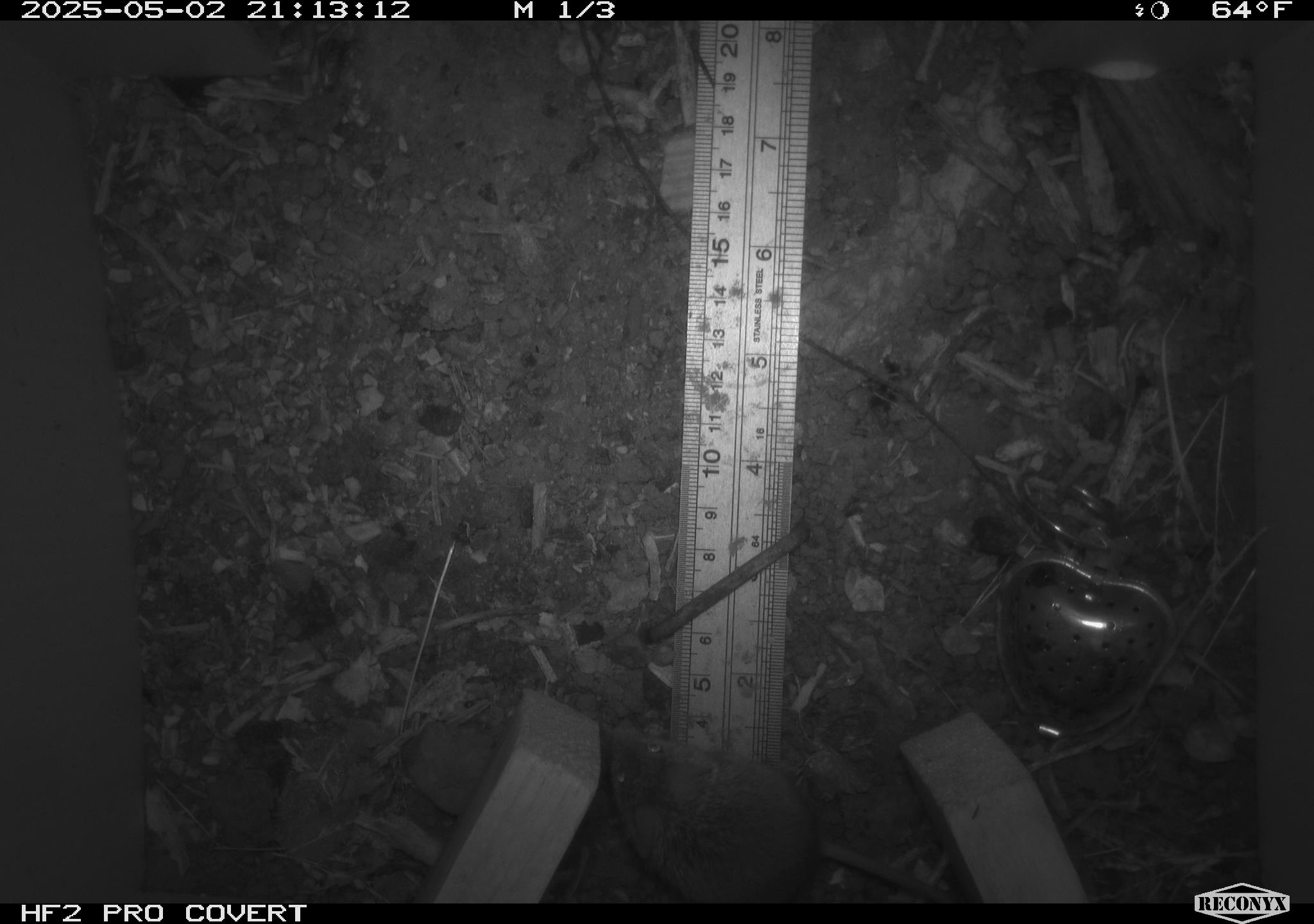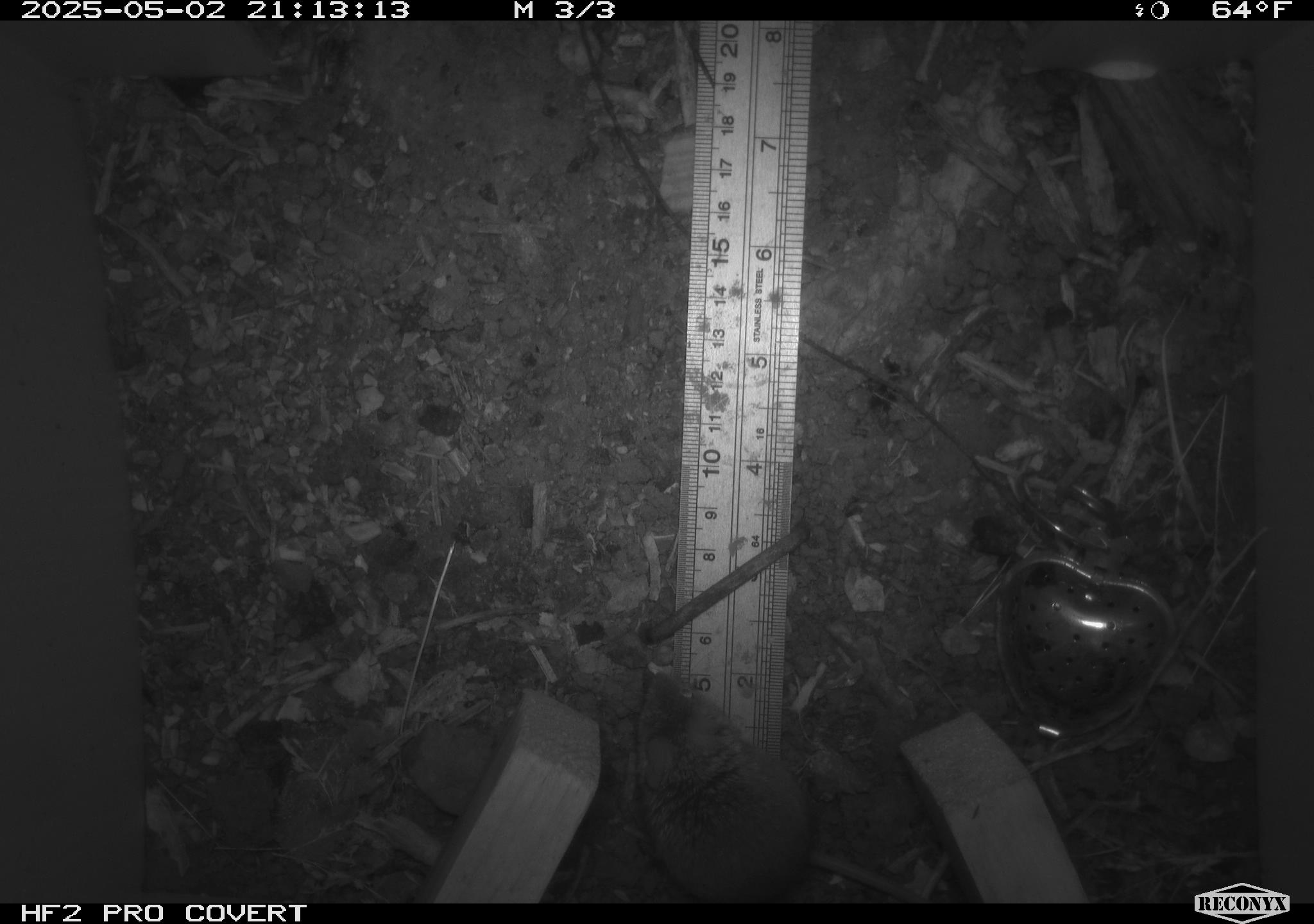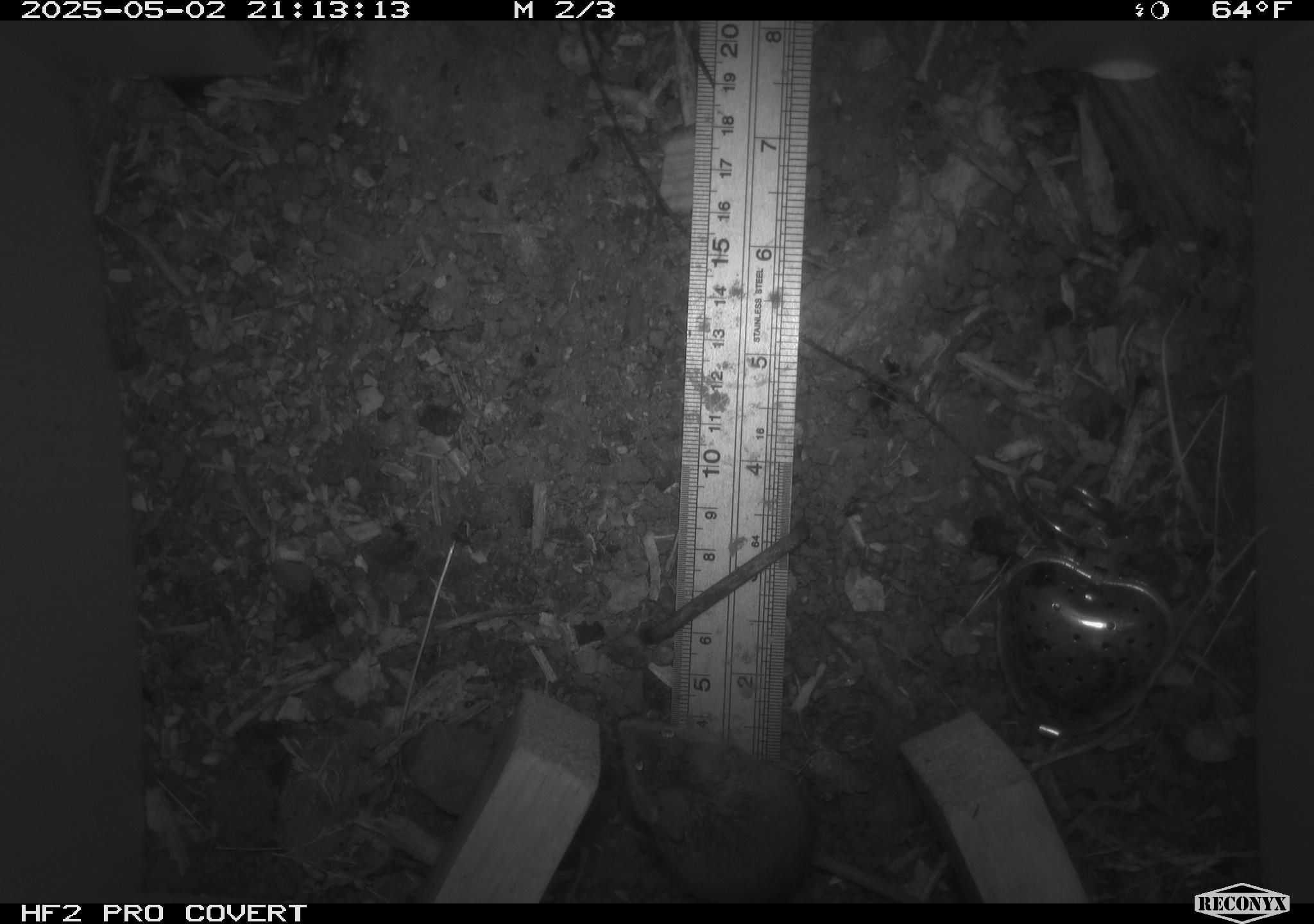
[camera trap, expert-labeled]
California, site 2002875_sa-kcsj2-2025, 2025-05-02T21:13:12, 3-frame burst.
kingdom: Animalia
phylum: Chordata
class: Mammalia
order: Rodentia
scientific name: Rodentia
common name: rodent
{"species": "rodent (Rodentia)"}